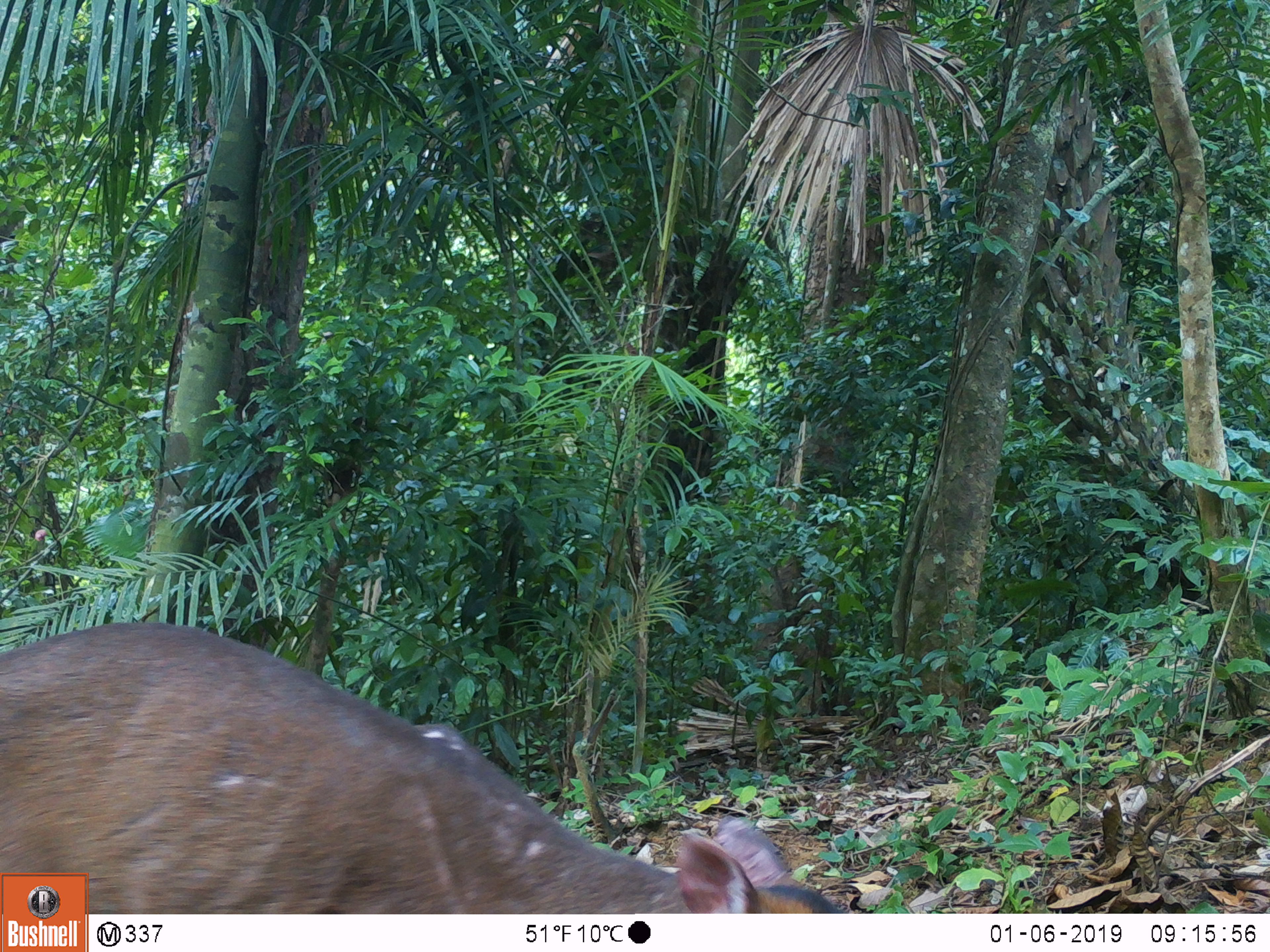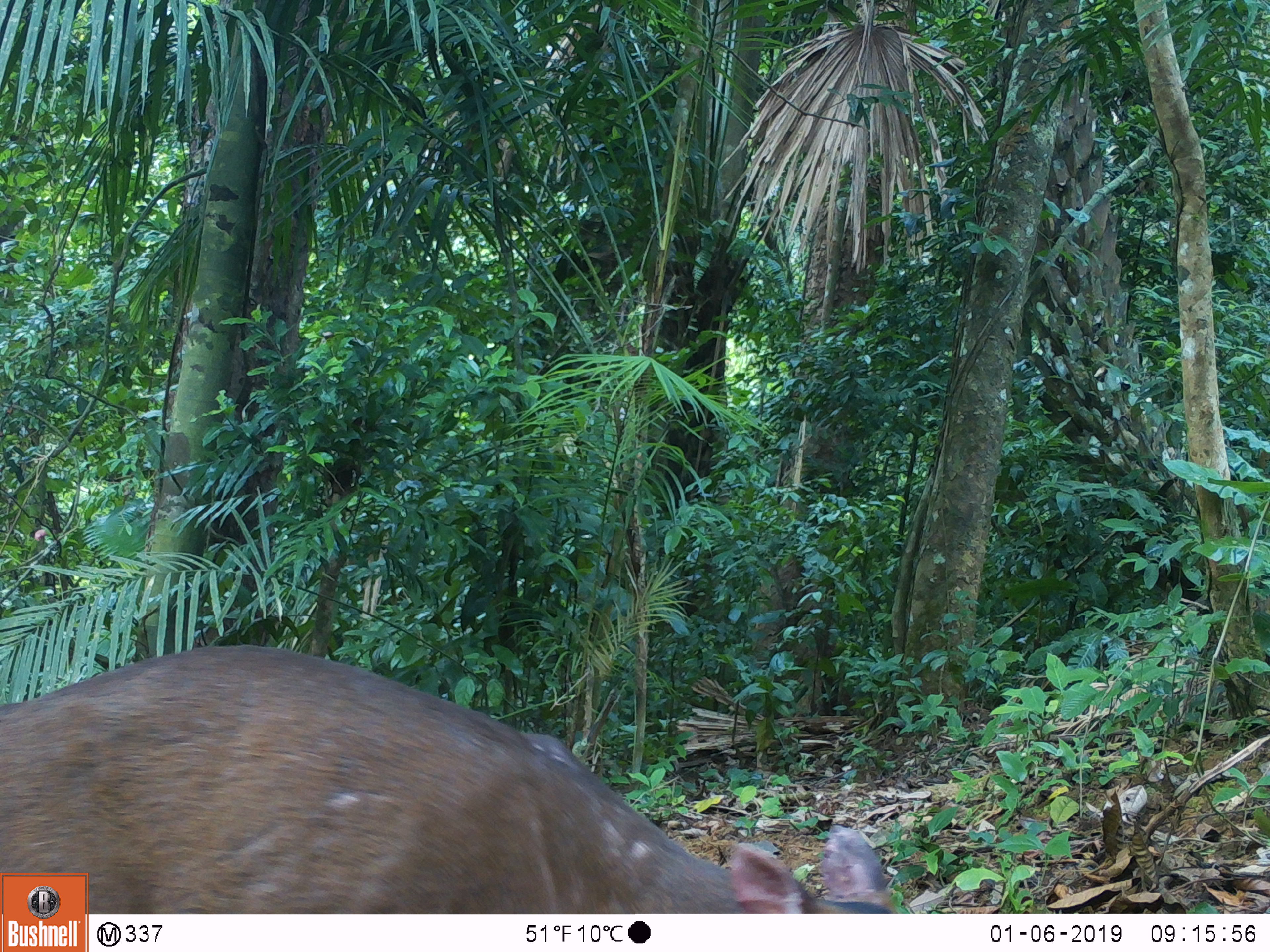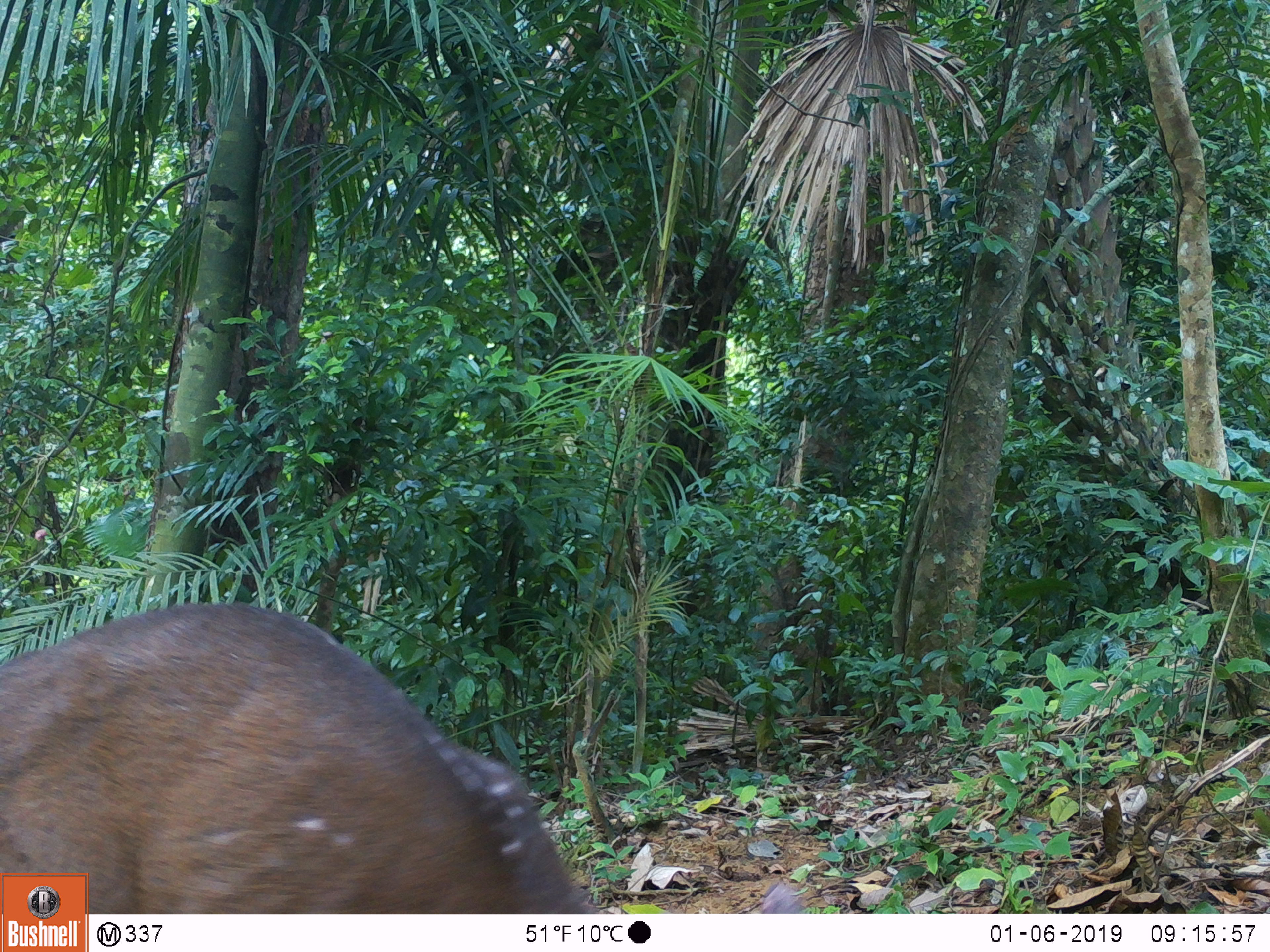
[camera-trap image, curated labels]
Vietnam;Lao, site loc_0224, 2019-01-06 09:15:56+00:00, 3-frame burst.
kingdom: Animalia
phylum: Chordata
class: Mammalia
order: Artiodactyla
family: Cervidae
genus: Muntiacus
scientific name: Muntiacus vuquangensis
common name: large-antlered muntjac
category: large antlered muntjac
Large antlered muntjac (large-antlered muntjac) (Muntiacus vuquangensis). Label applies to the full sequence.